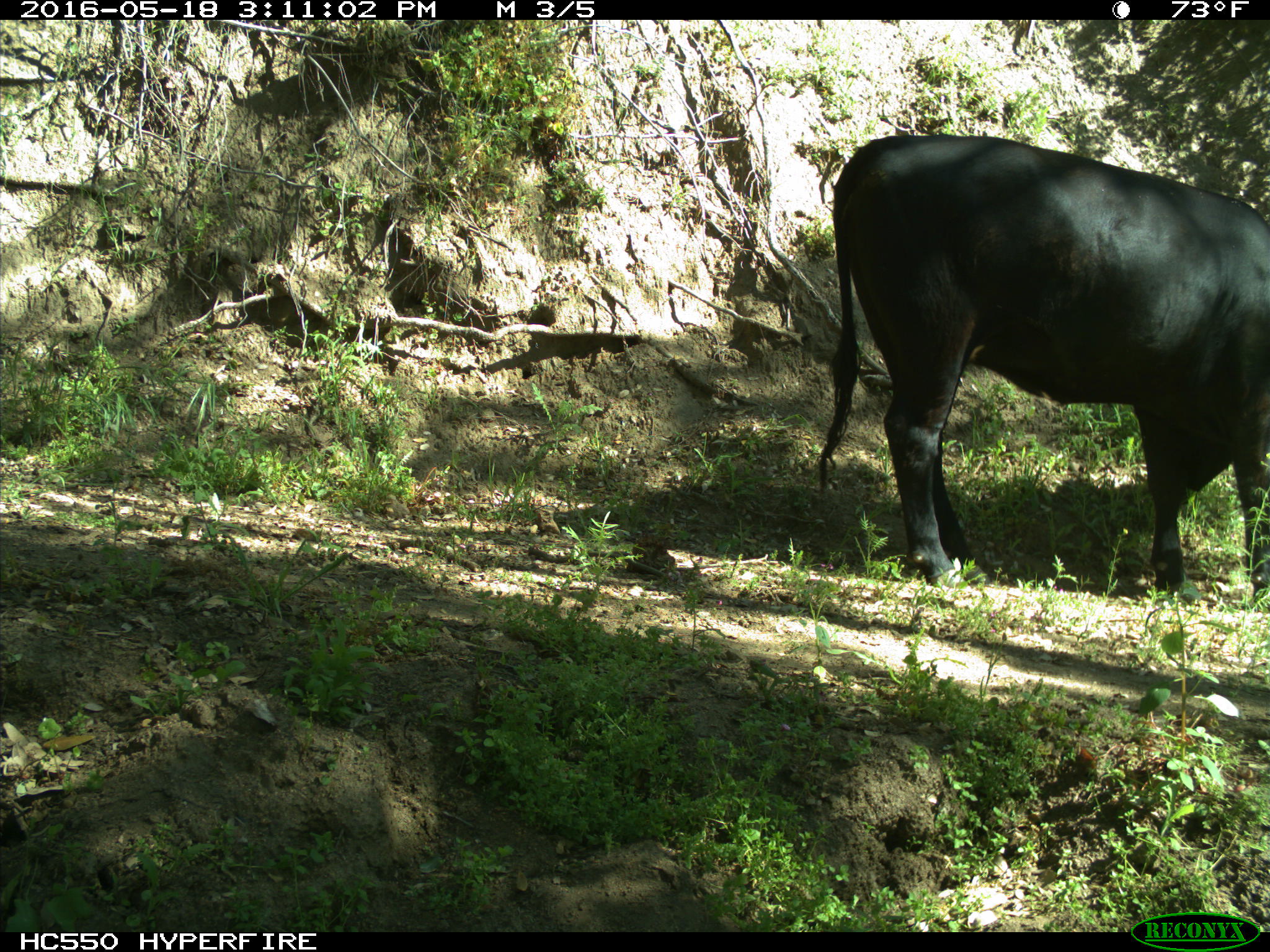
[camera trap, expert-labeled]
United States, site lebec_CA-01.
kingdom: Animalia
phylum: Chordata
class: Mammalia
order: Artiodactyla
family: Bovidae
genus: Bos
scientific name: Bos taurus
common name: domestic cow